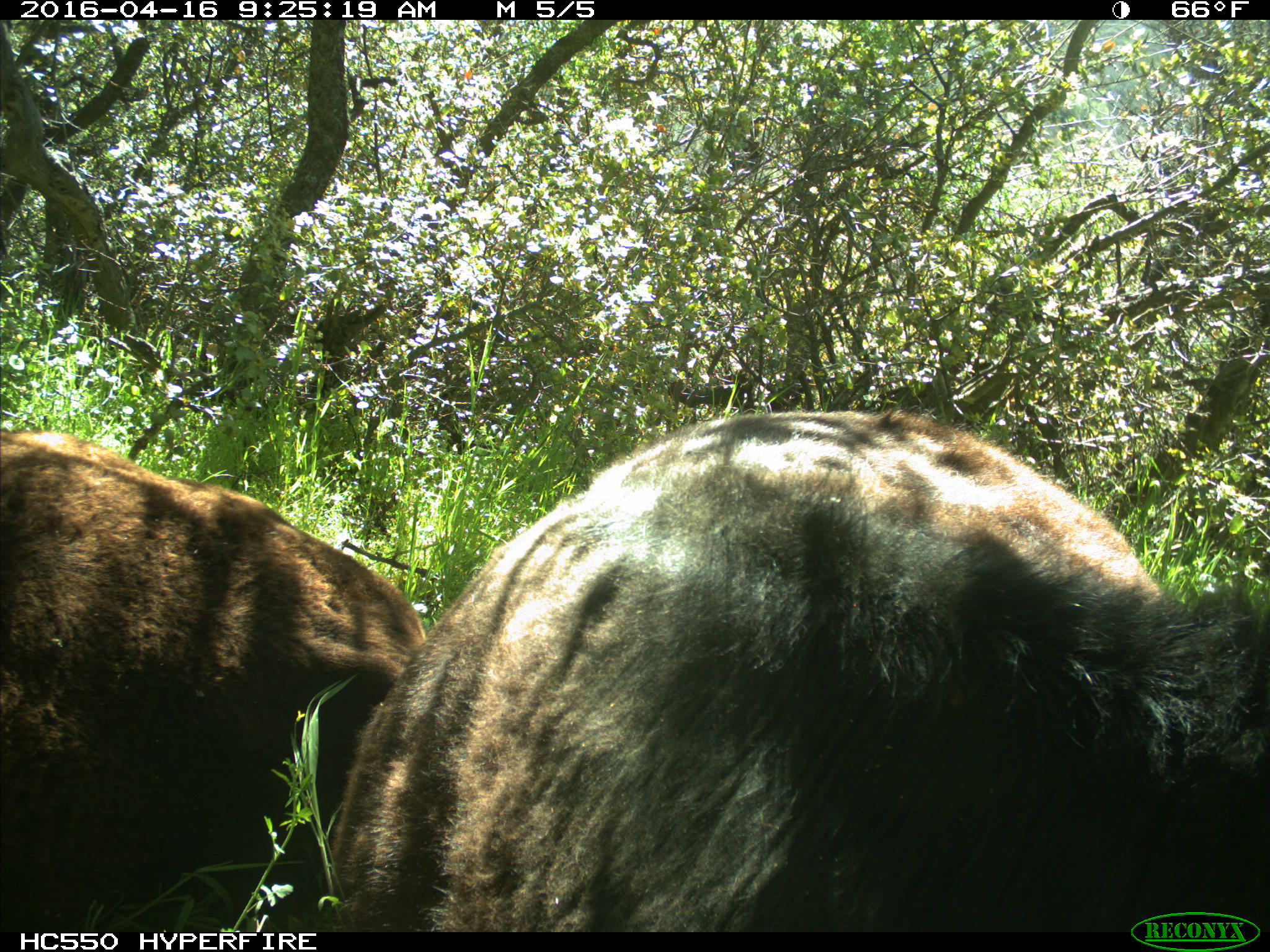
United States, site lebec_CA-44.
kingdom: Animalia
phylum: Chordata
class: Mammalia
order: Artiodactyla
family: Bovidae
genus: Bos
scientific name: Bos taurus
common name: domestic cow